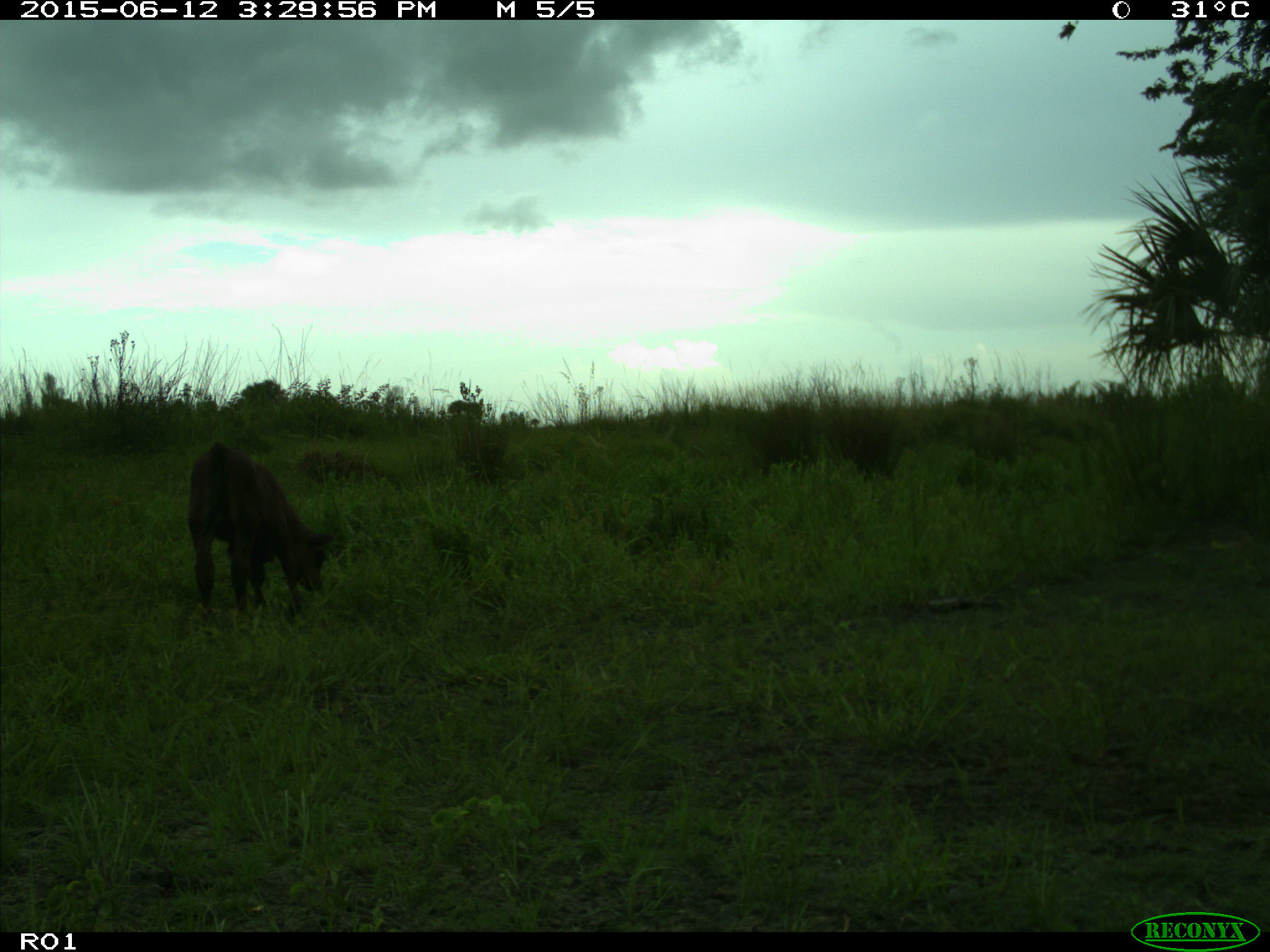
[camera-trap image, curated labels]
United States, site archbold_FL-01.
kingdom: Animalia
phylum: Chordata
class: Mammalia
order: Artiodactyla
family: Bovidae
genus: Bos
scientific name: Bos taurus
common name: domestic cow